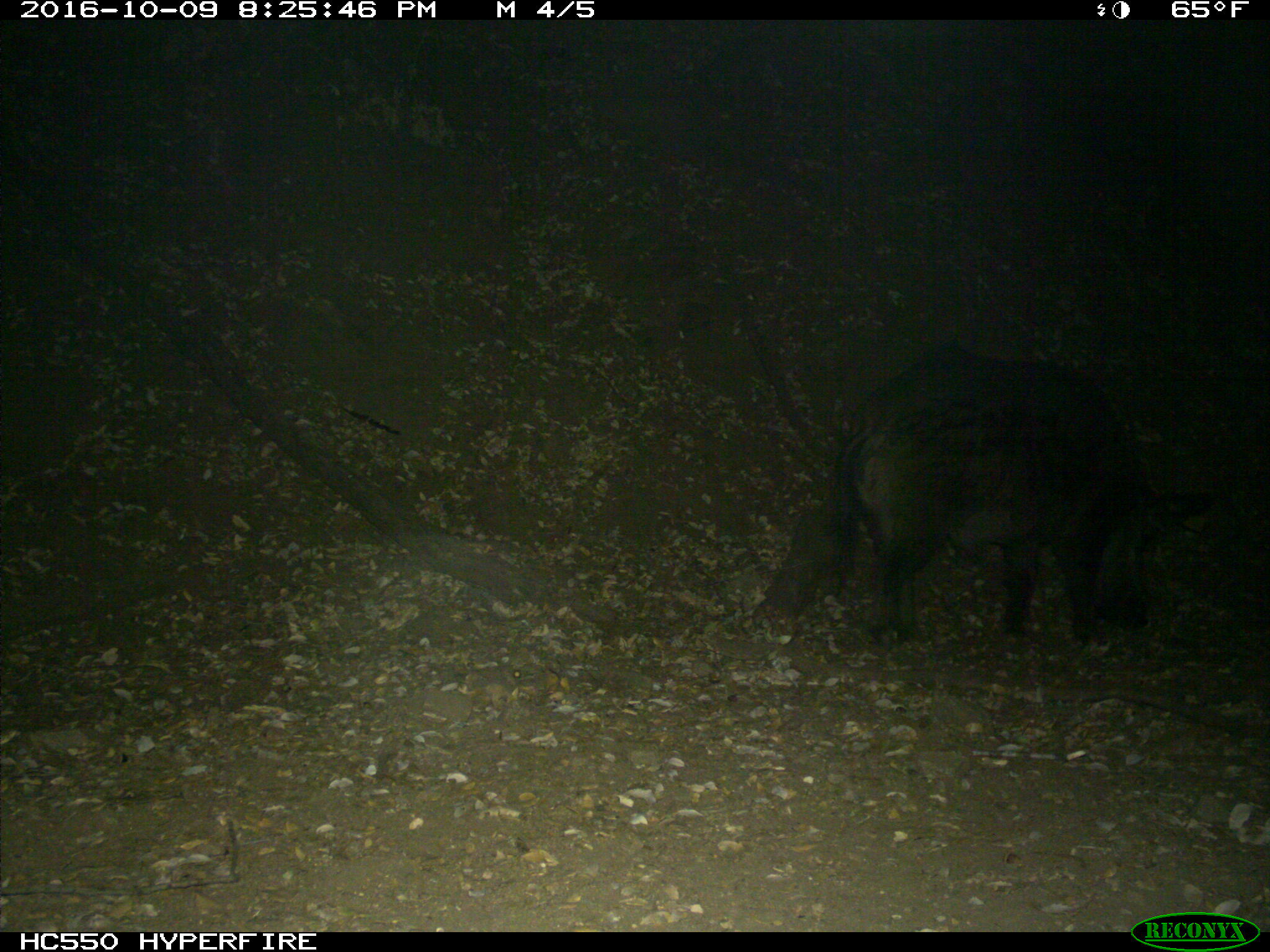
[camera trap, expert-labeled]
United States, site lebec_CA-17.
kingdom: Animalia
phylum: Chordata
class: Mammalia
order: Artiodactyla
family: Suidae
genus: Sus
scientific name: Sus scrofa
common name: wild boar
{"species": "Sus scrofa (wild boar)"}